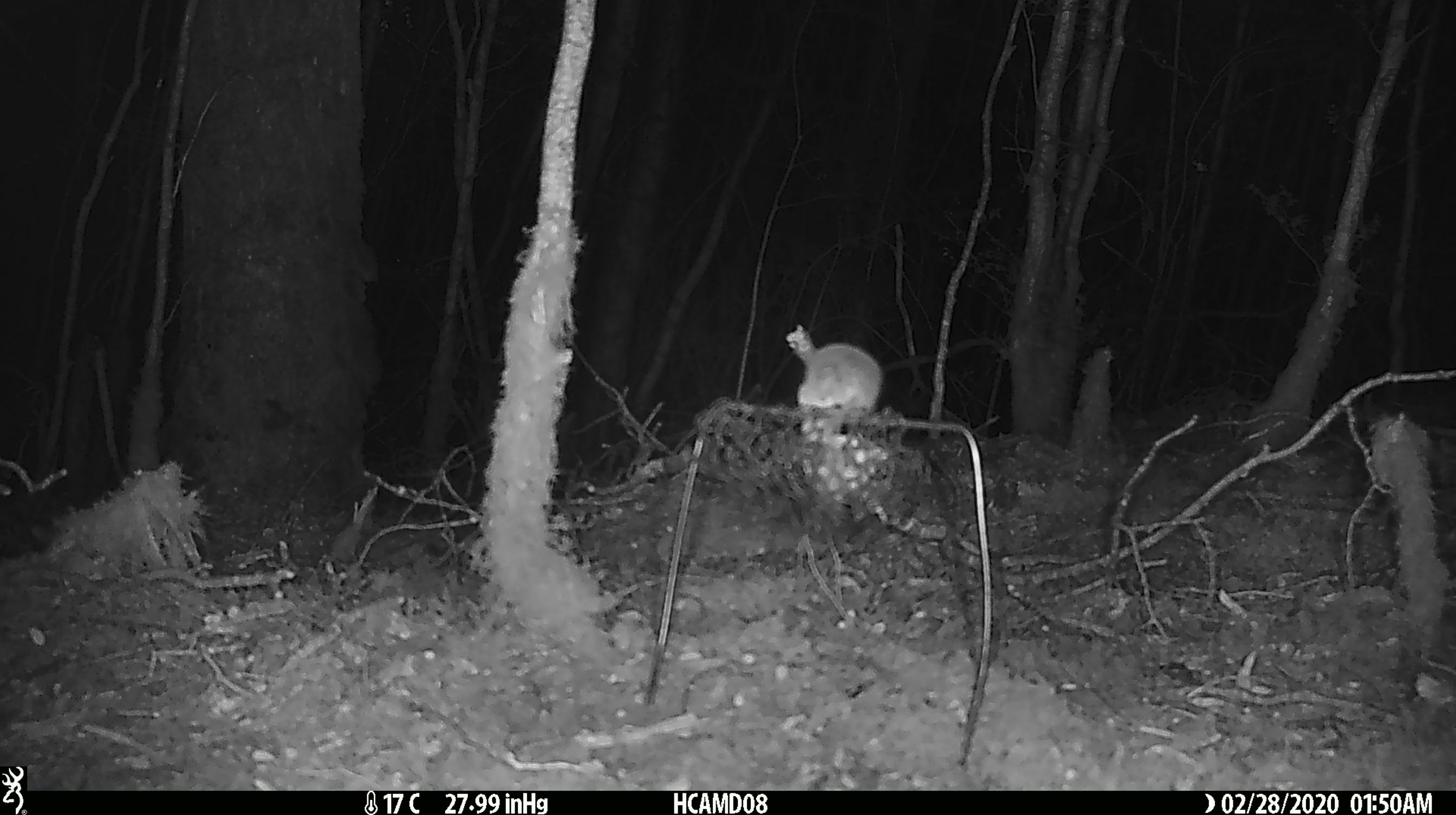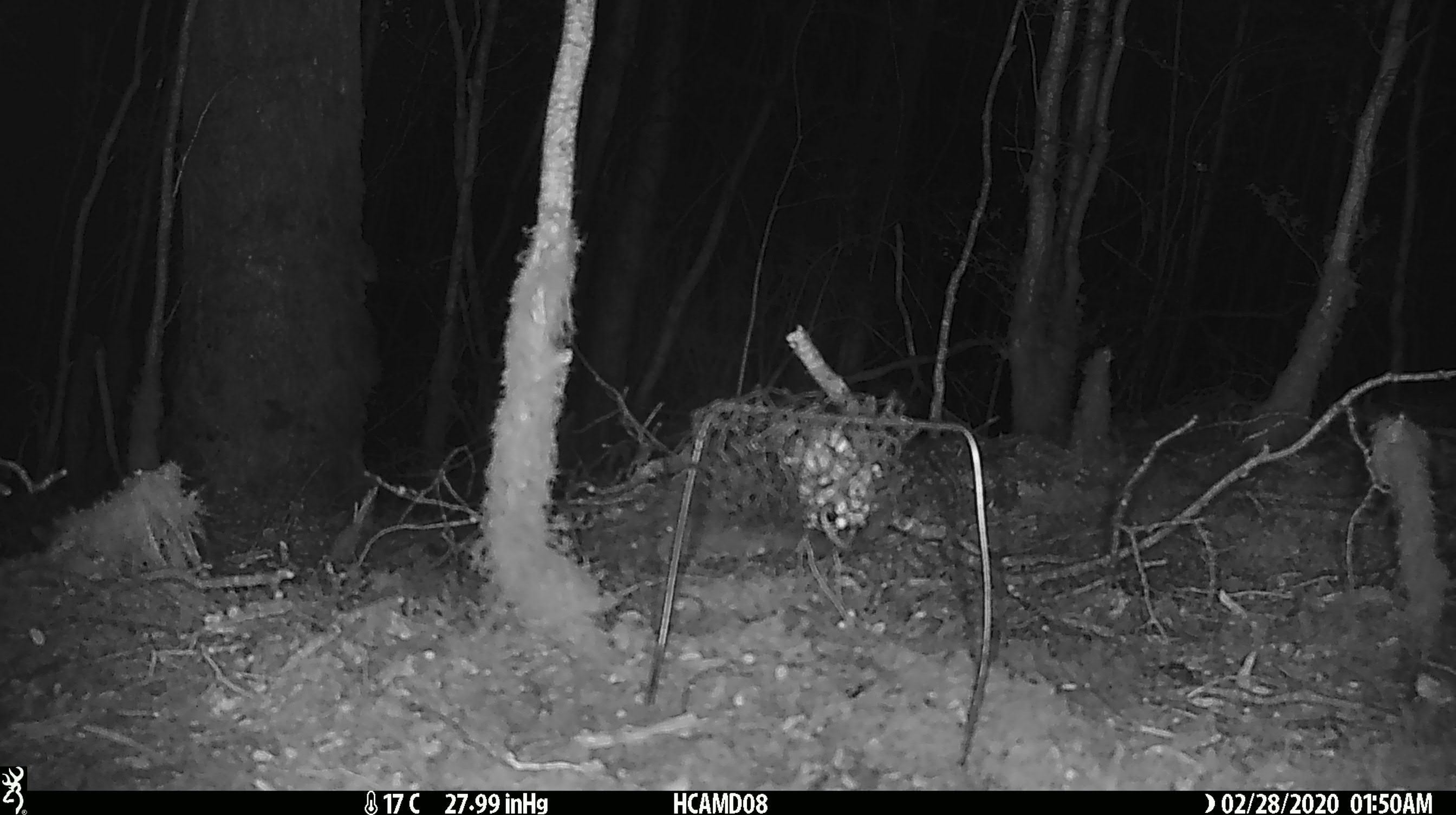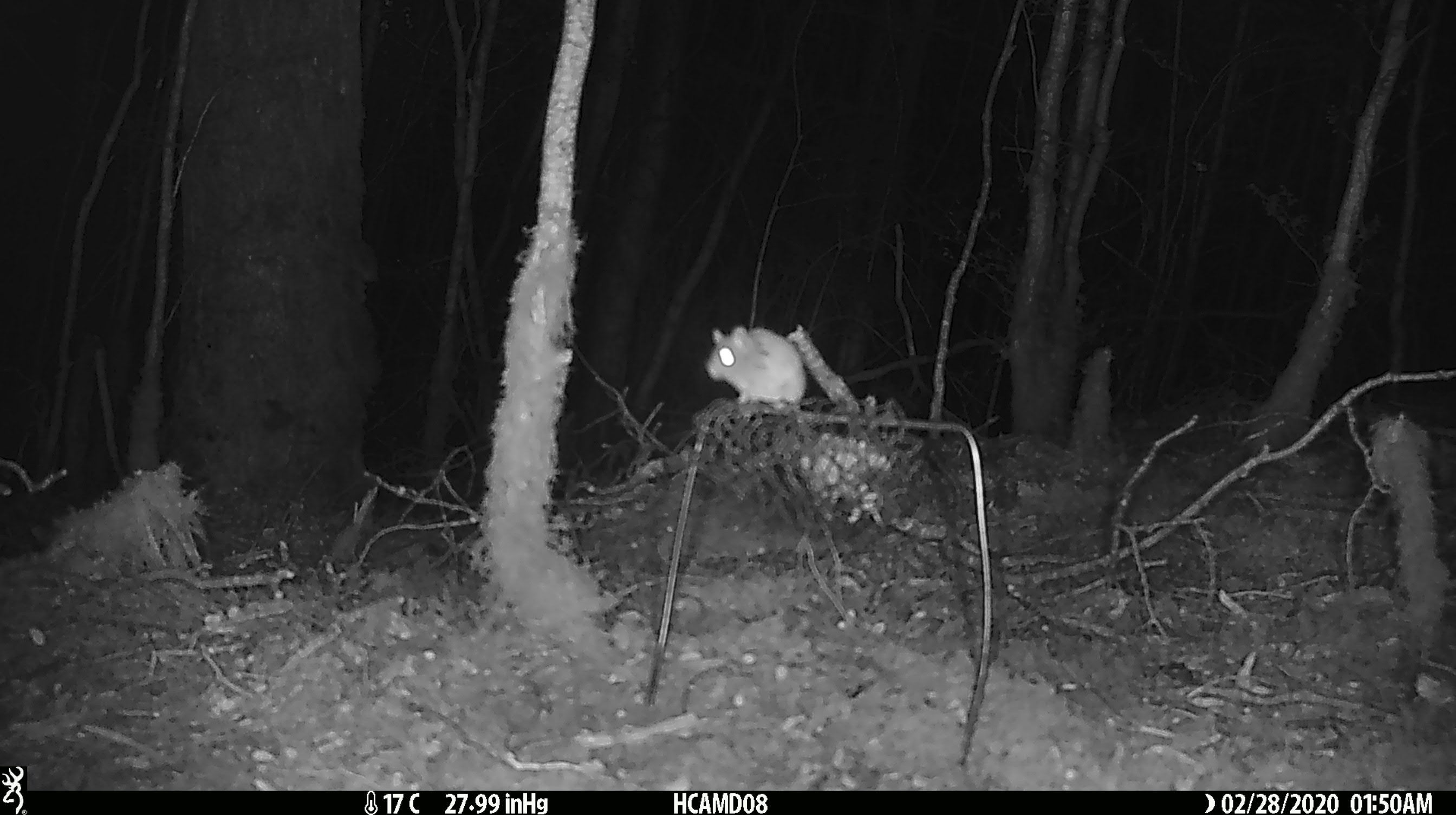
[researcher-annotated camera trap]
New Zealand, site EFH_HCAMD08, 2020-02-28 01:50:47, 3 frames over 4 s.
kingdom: Animalia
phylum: Chordata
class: Mammalia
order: Rodentia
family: Muridae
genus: Mus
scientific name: Mus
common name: mouse